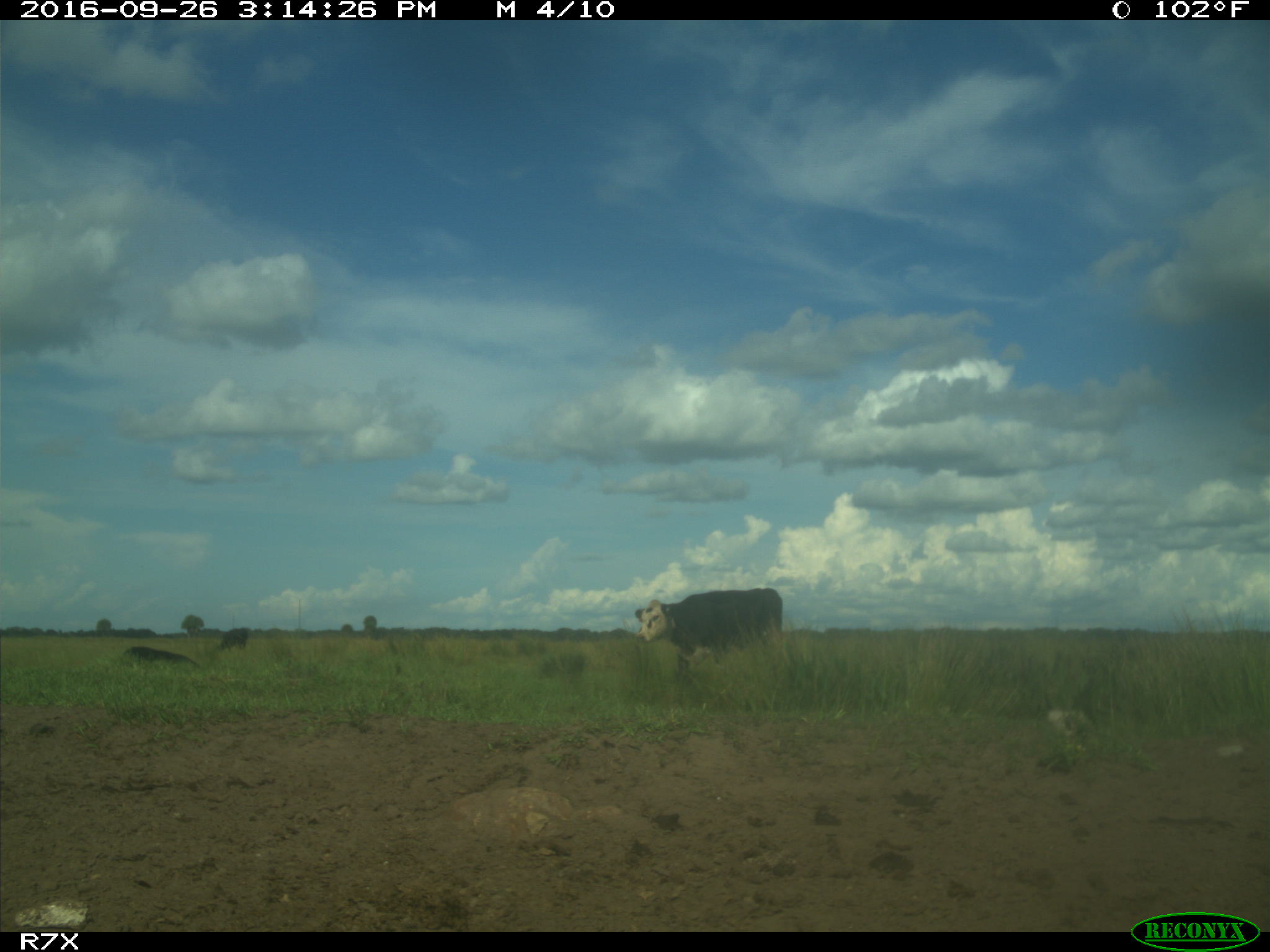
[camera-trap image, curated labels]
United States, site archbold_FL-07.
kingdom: Animalia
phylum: Chordata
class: Mammalia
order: Artiodactyla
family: Bovidae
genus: Bos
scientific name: Bos taurus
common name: domestic cow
Bos taurus (domestic cow).